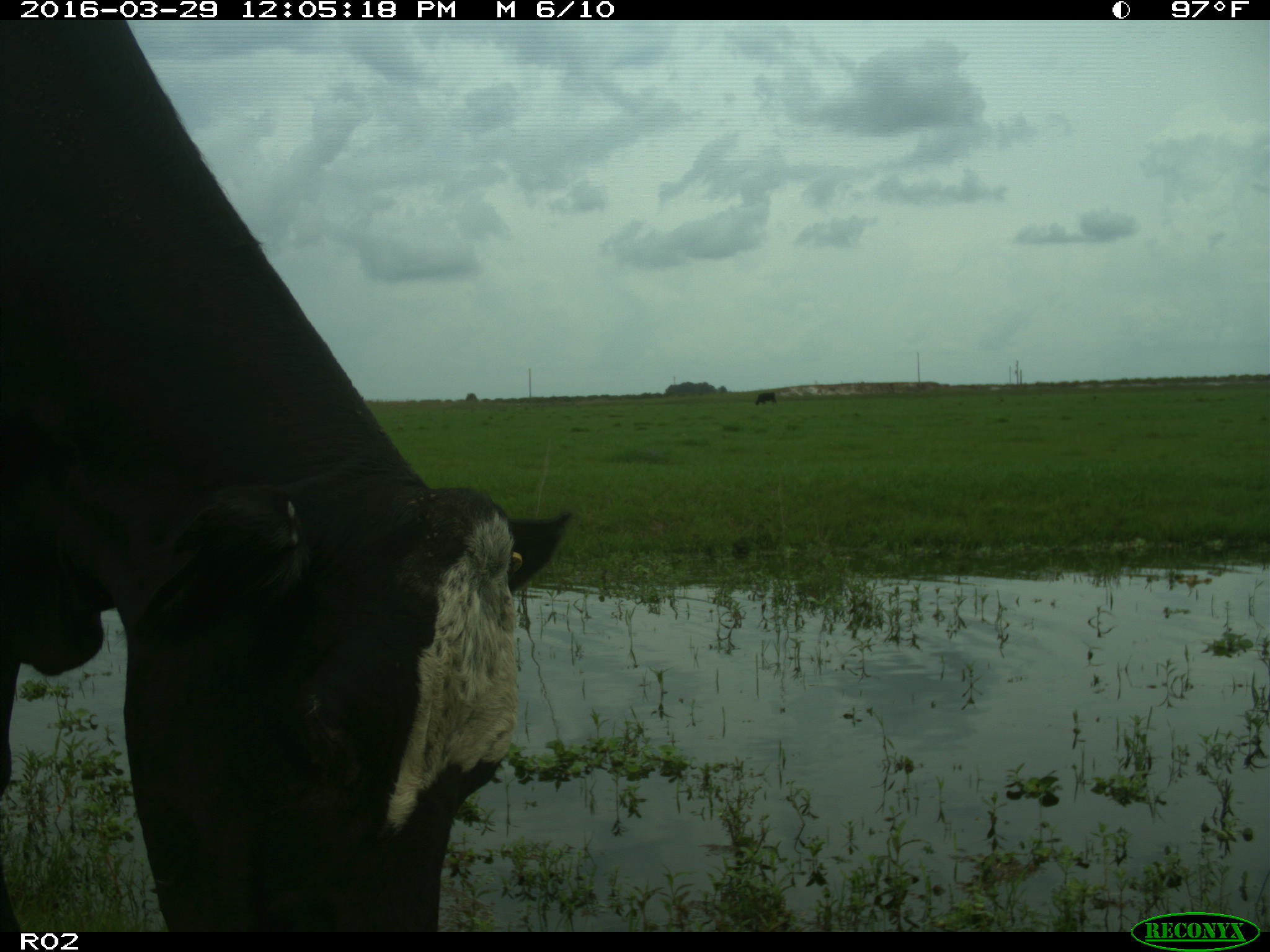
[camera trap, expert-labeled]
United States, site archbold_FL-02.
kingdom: Animalia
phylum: Chordata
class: Mammalia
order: Artiodactyla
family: Bovidae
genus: Bos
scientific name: Bos taurus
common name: domestic cow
Bos taurus (domestic cow).